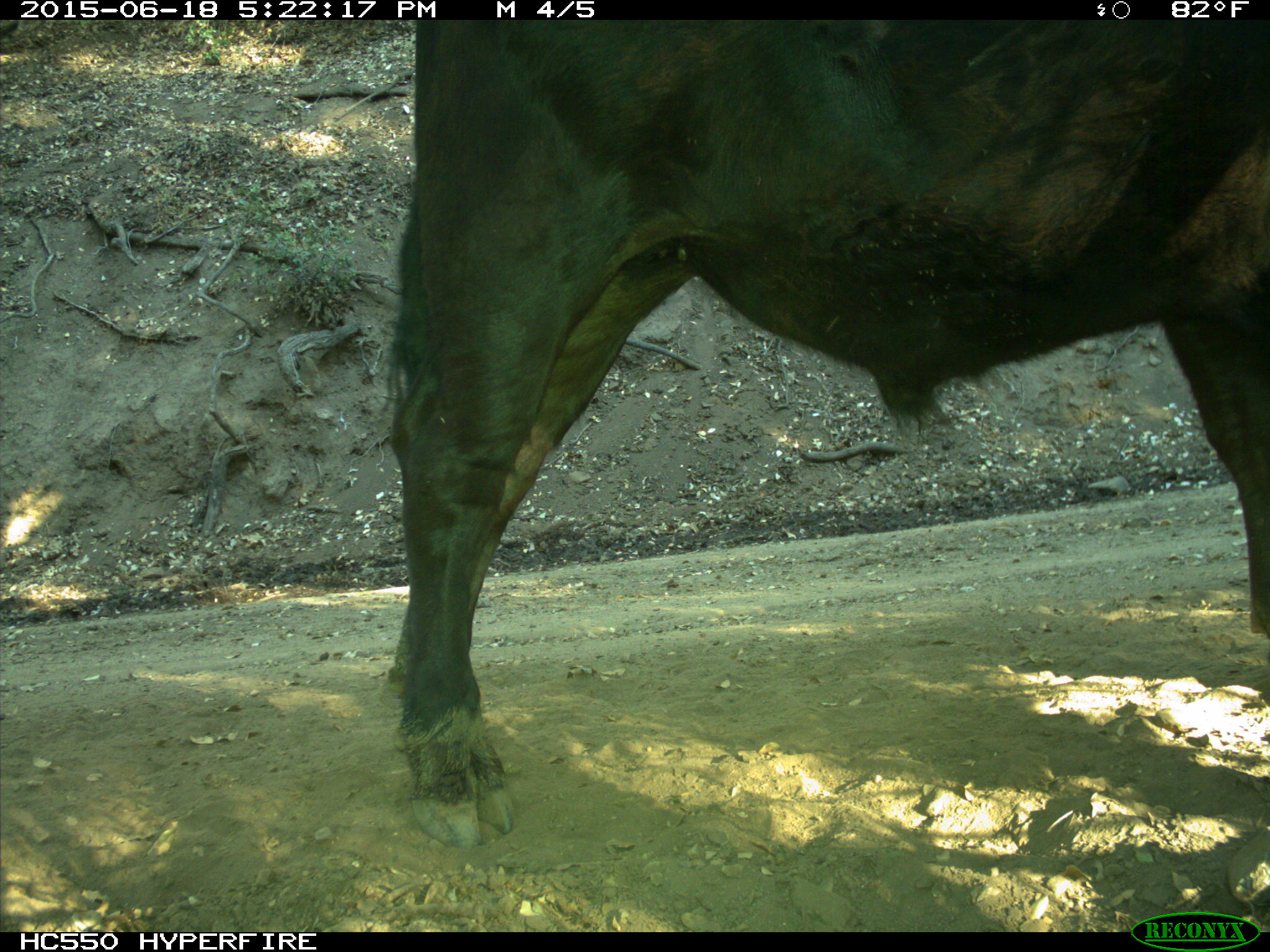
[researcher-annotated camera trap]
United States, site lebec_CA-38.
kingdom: Animalia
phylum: Chordata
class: Mammalia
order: Artiodactyla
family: Bovidae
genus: Bos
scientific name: Bos taurus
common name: domestic cow